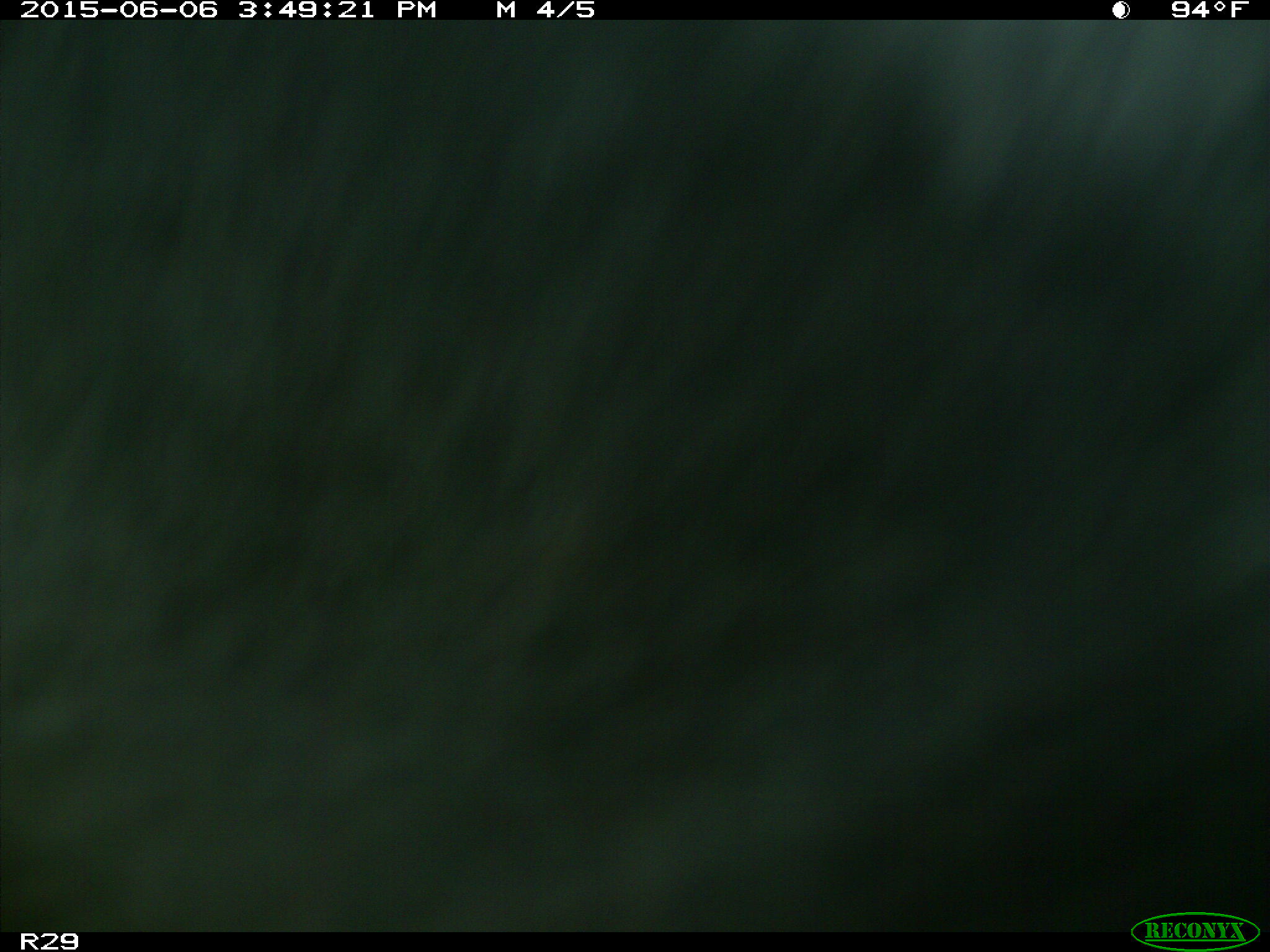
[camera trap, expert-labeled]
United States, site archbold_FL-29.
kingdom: Animalia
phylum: Chordata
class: Mammalia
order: Artiodactyla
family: Bovidae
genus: Bos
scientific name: Bos taurus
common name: domestic cow